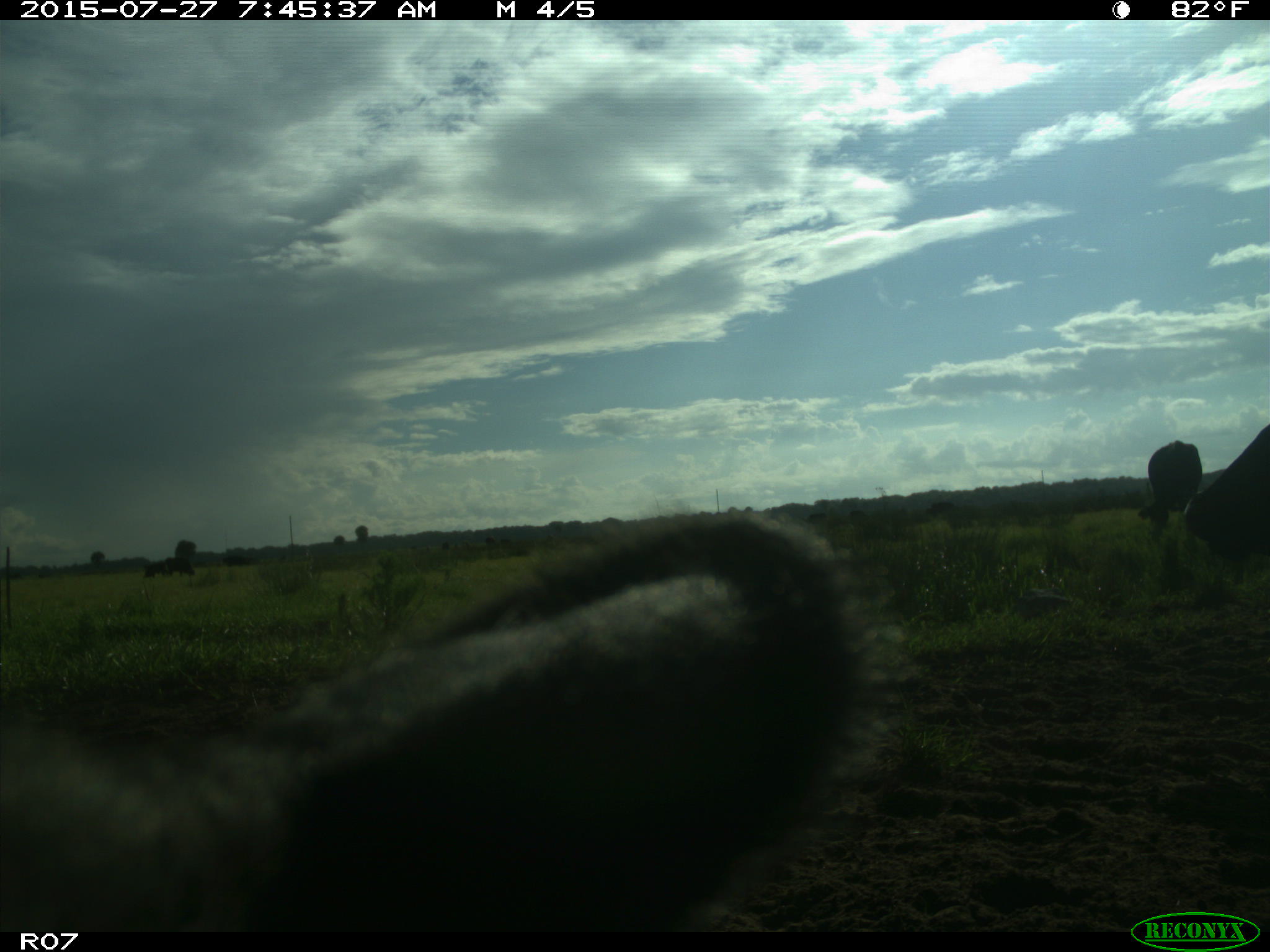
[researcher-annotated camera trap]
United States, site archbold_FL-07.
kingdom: Animalia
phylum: Chordata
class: Mammalia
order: Artiodactyla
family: Bovidae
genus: Bos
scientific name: Bos taurus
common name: domestic cow